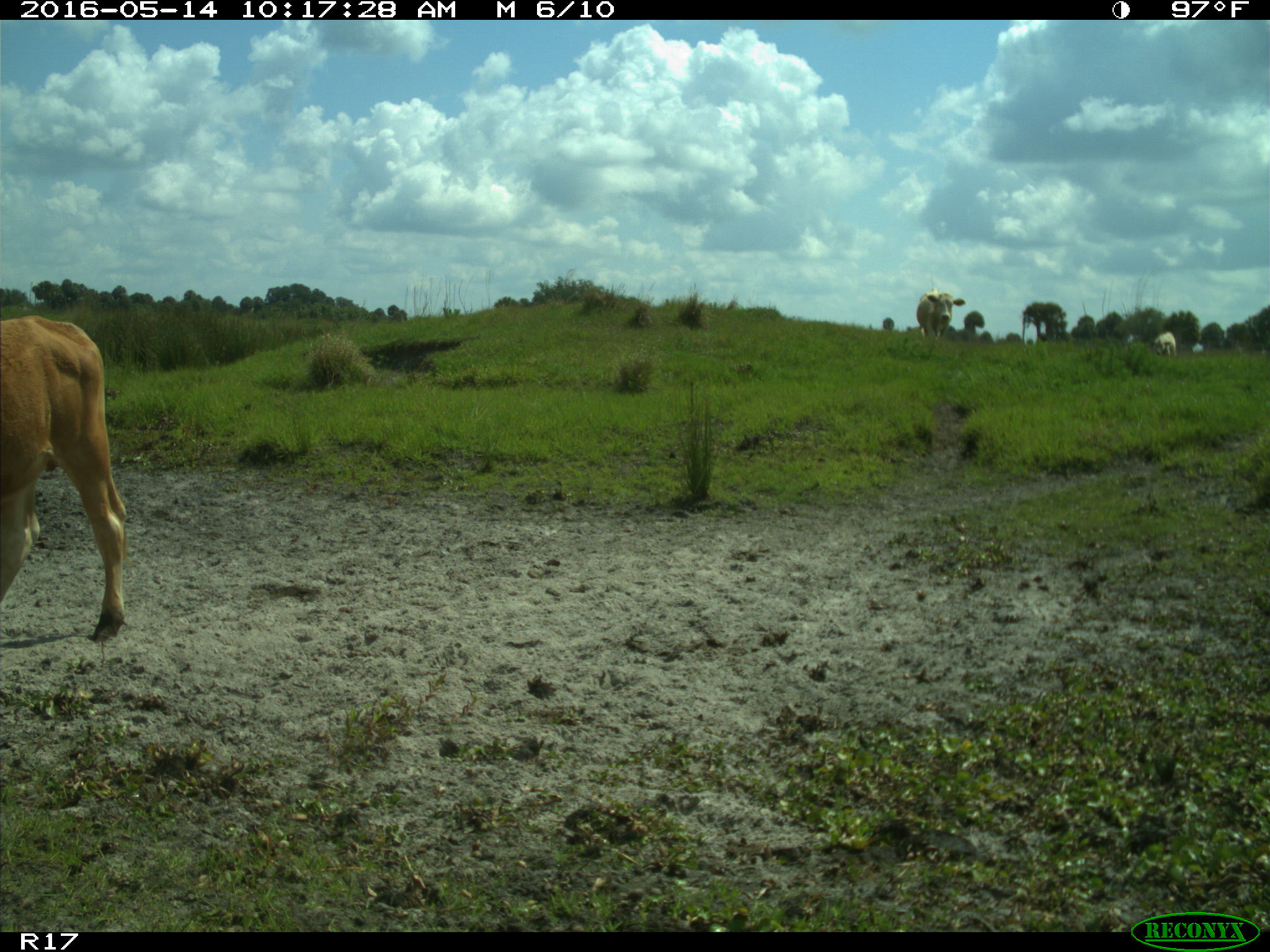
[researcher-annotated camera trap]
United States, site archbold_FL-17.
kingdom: Animalia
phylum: Chordata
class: Mammalia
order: Artiodactyla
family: Bovidae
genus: Bos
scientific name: Bos taurus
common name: domestic cow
Bos taurus (domestic cow).